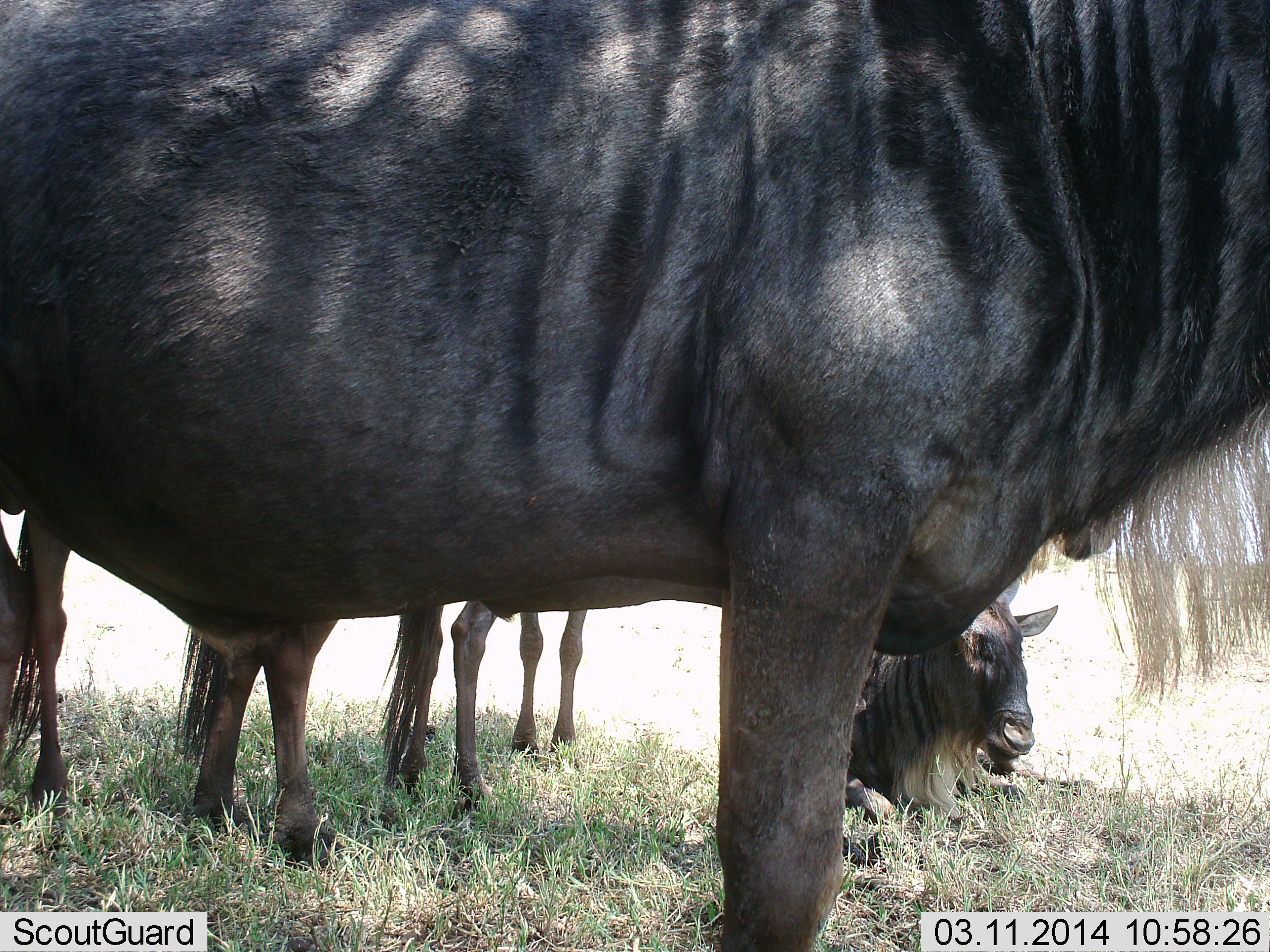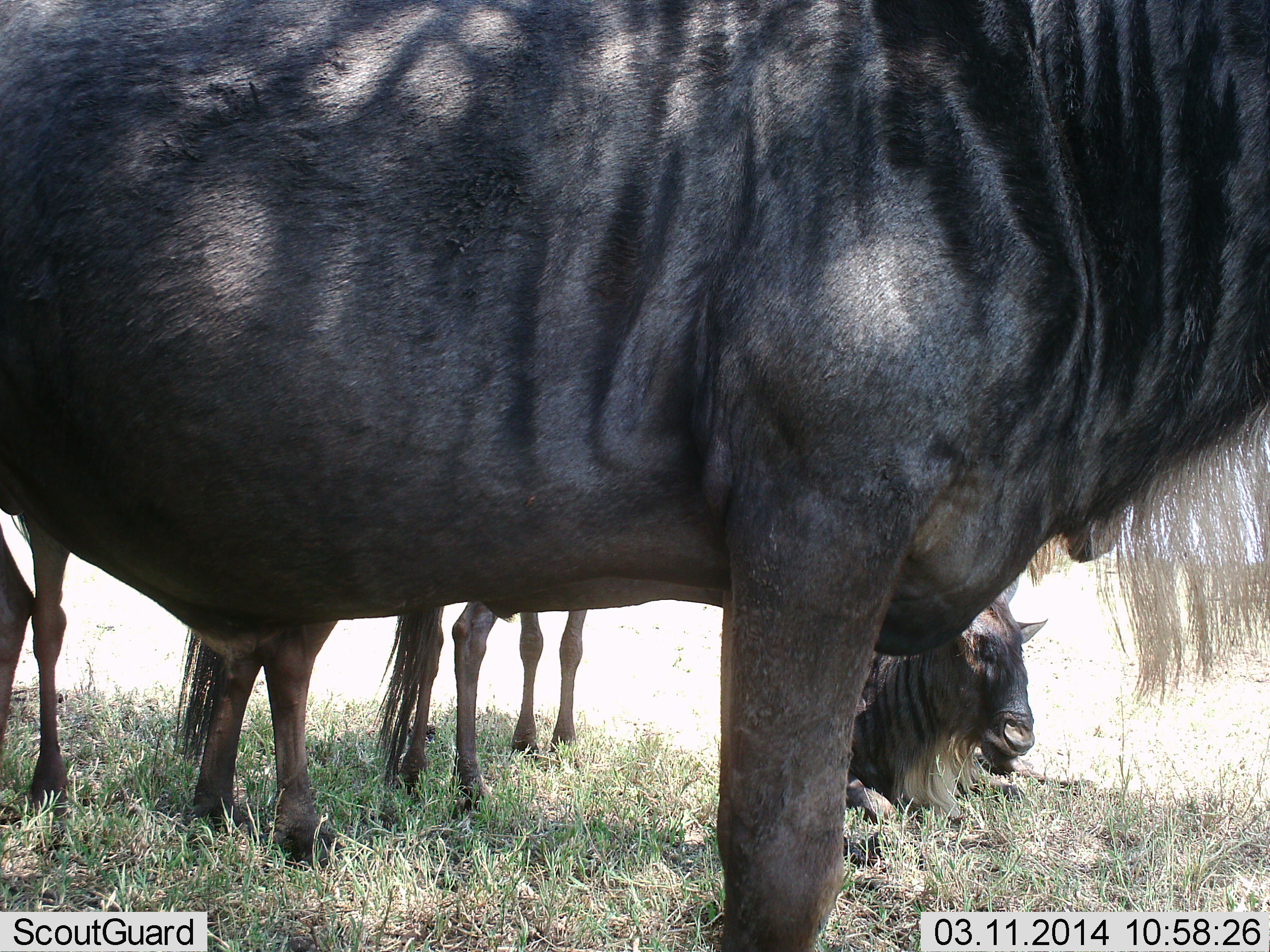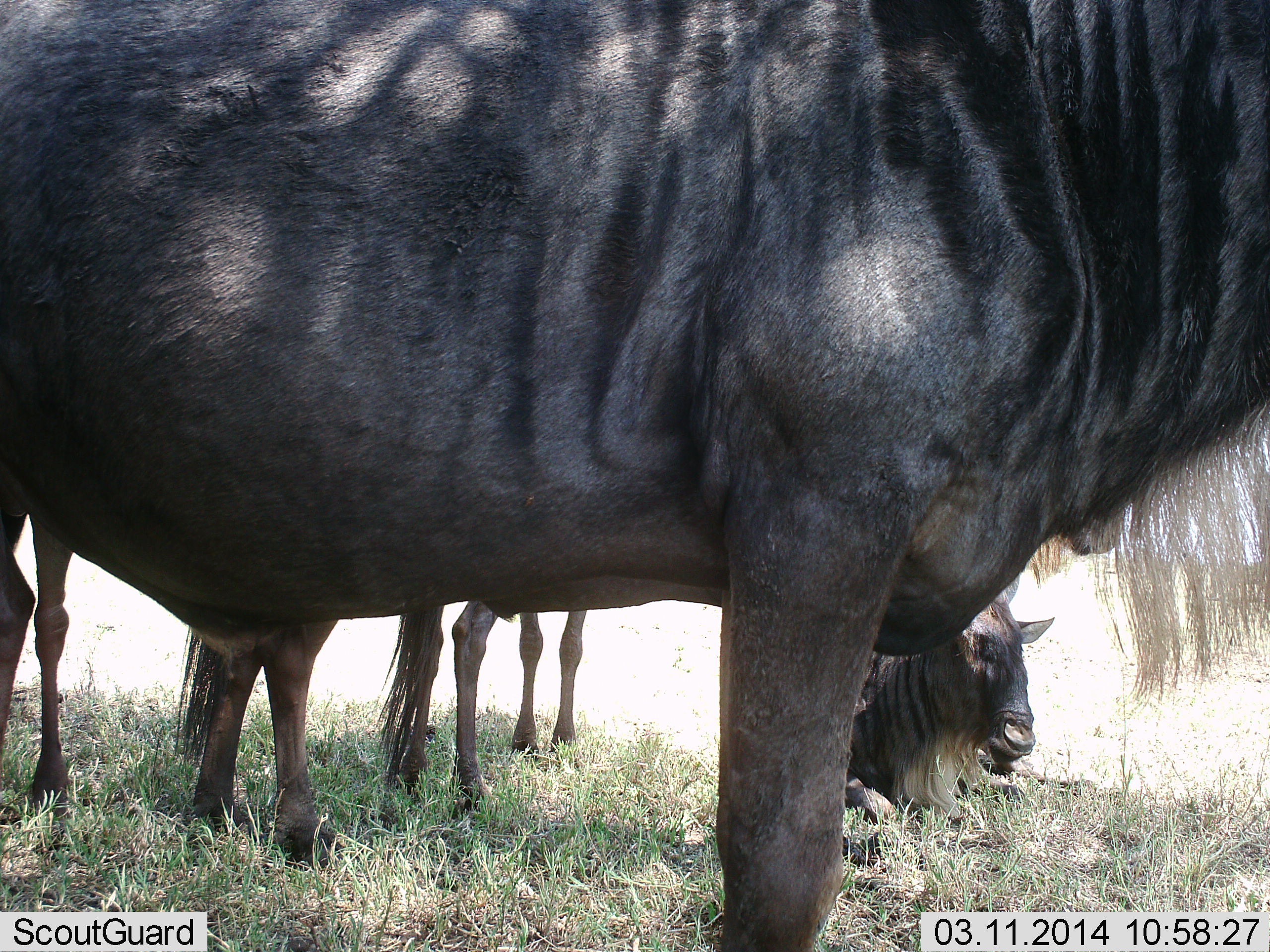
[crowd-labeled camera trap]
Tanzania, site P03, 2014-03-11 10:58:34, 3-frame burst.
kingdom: Animalia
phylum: Chordata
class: Mammalia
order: Artiodactyla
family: Bovidae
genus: Connochaetes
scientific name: Connochaetes taurinus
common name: blue wildebeest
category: wildebeest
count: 4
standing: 100%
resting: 80%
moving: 0%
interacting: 0%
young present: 10%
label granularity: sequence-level